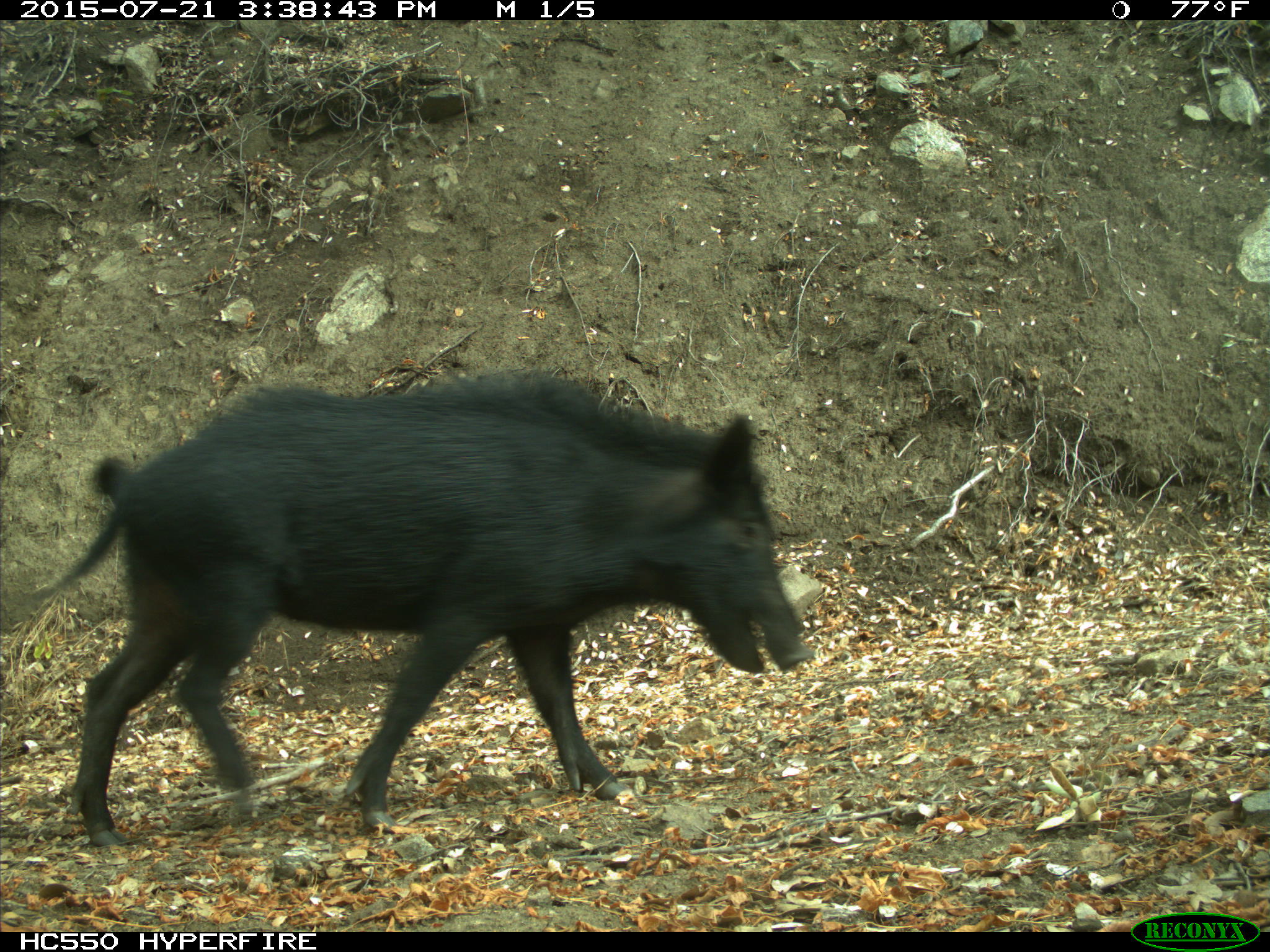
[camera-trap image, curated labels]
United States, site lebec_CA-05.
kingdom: Animalia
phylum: Chordata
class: Mammalia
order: Artiodactyla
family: Suidae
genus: Sus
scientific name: Sus scrofa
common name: wild boar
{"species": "Sus scrofa (wild boar)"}